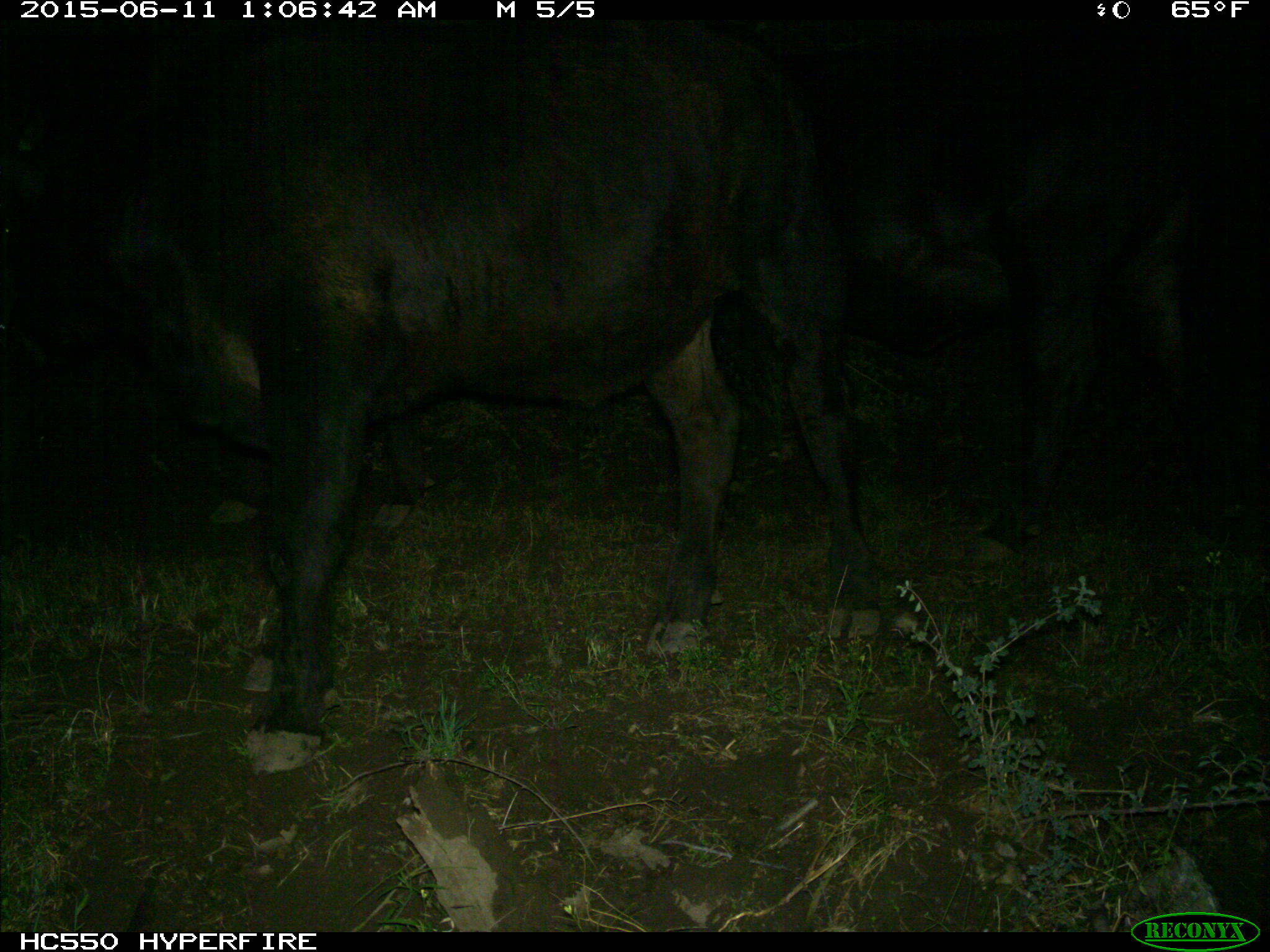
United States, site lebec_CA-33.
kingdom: Animalia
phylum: Chordata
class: Mammalia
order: Artiodactyla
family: Bovidae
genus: Bos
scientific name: Bos taurus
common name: domestic cow